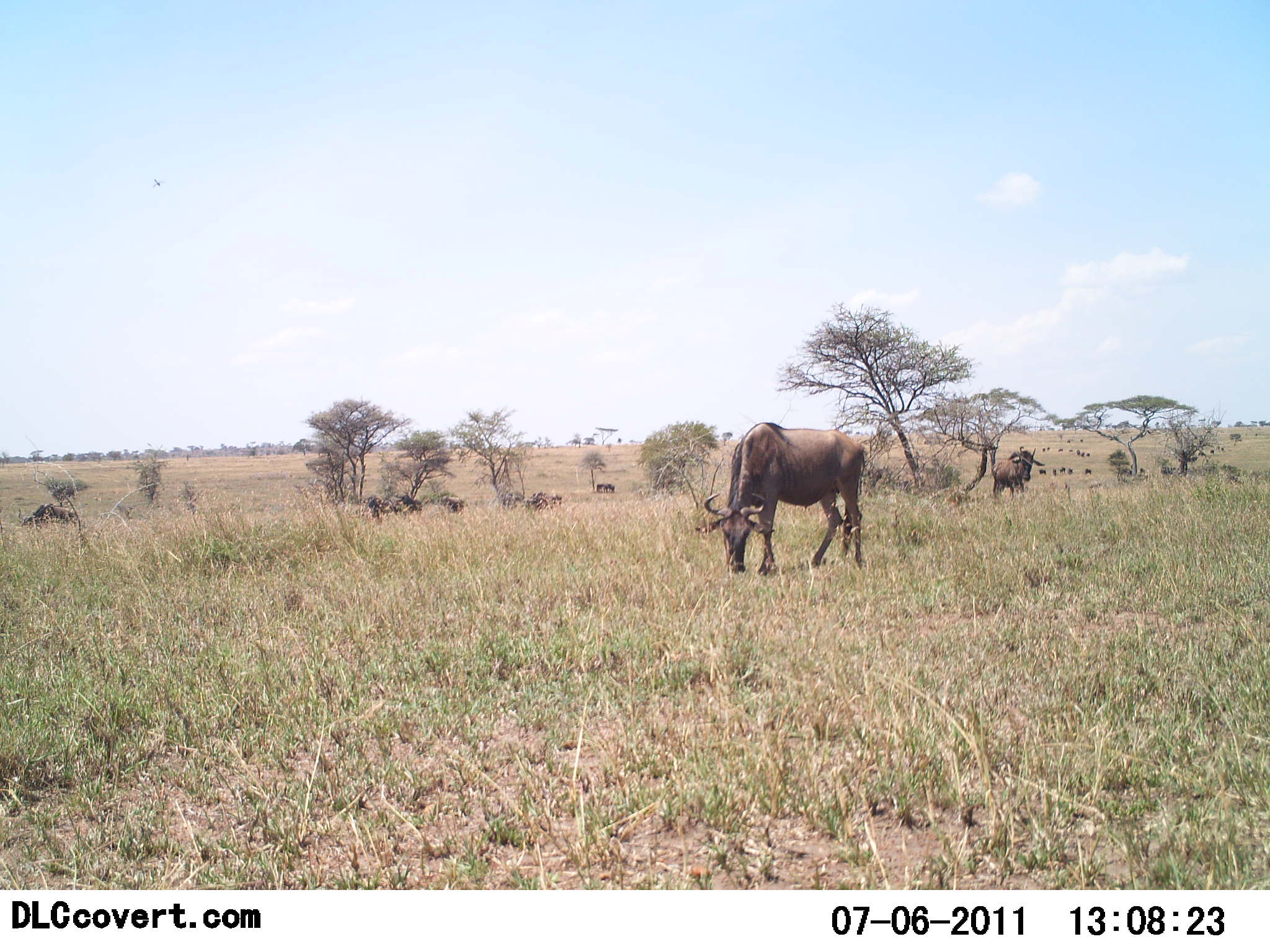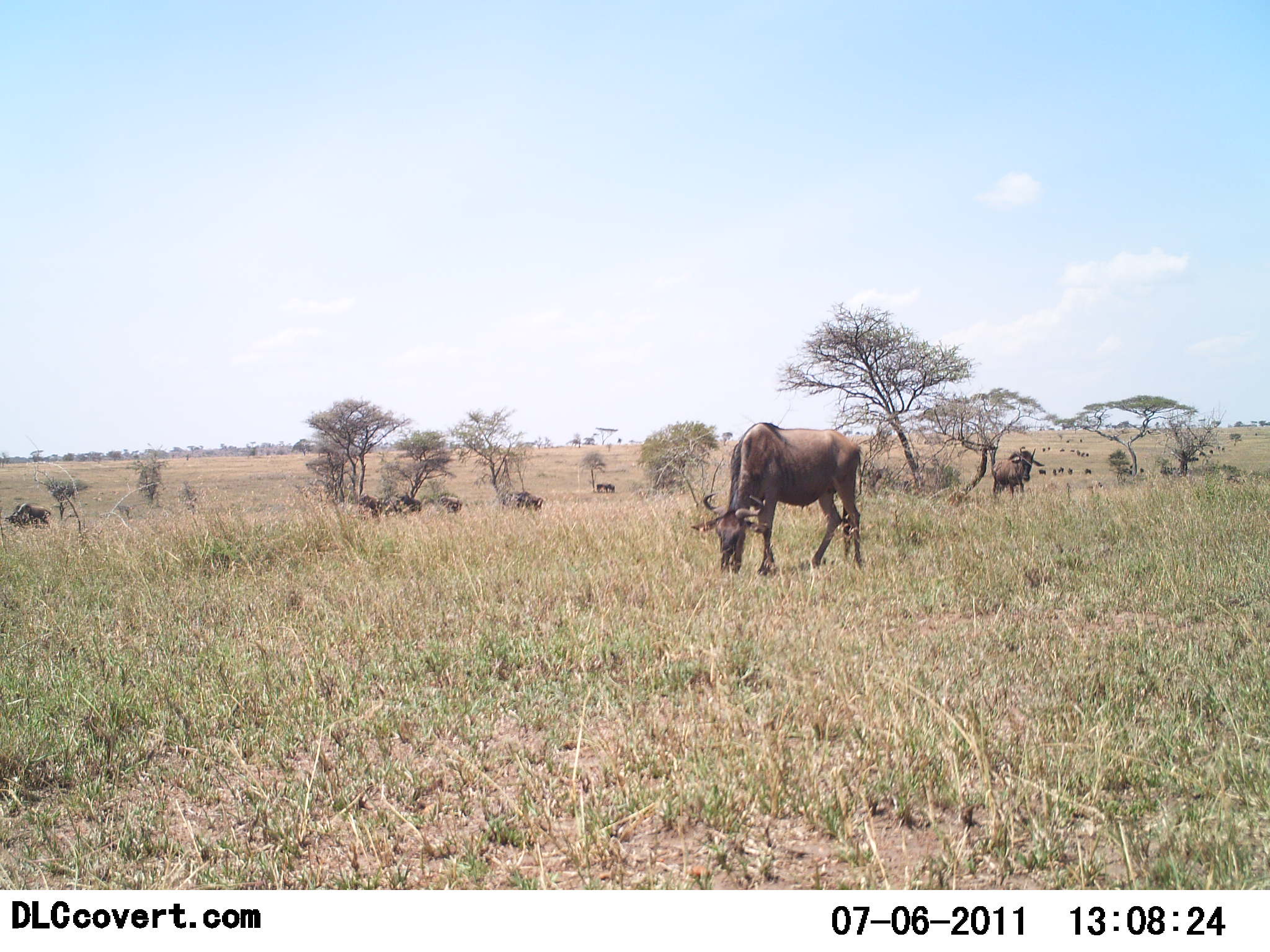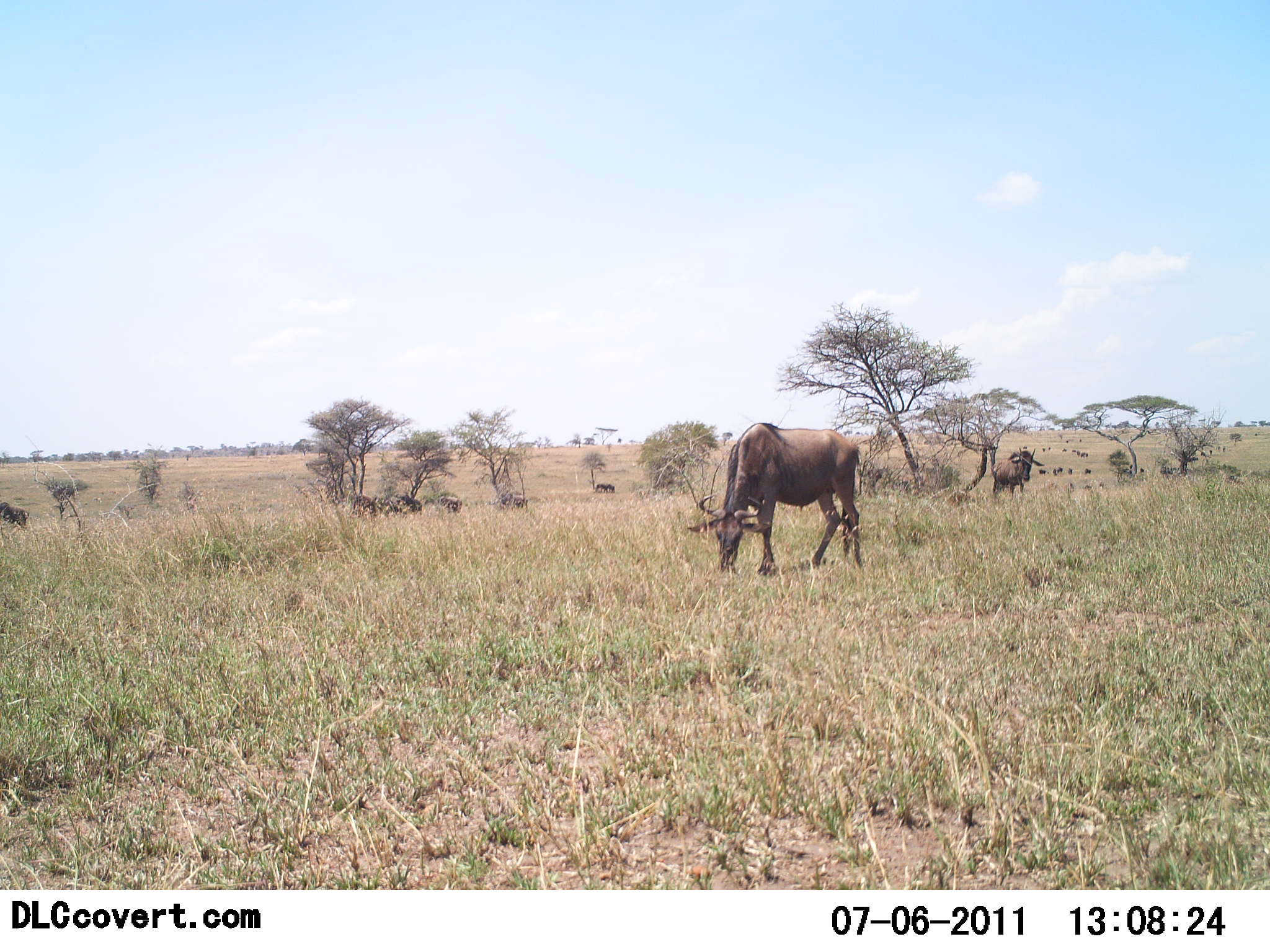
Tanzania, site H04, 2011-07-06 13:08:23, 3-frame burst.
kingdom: Animalia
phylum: Chordata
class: Mammalia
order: Artiodactyla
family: Bovidae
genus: Connochaetes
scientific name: Connochaetes taurinus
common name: blue wildebeest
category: wildebeest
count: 11-50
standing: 33%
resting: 0%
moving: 67%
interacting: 8%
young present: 0%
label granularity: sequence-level